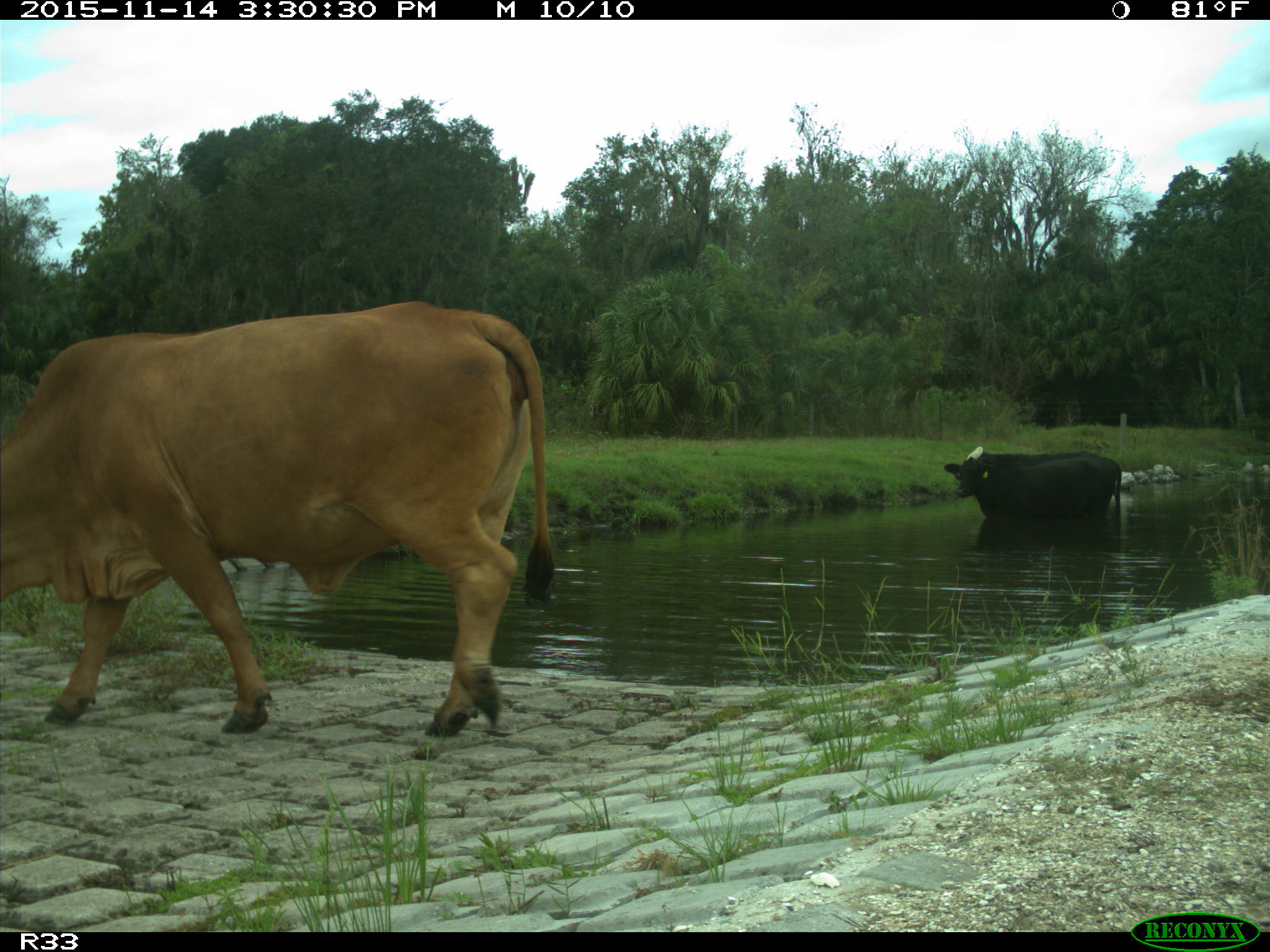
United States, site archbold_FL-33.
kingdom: Animalia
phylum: Chordata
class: Mammalia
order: Artiodactyla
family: Bovidae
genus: Bos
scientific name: Bos taurus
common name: domestic cow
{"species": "Bos taurus (domestic cow)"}